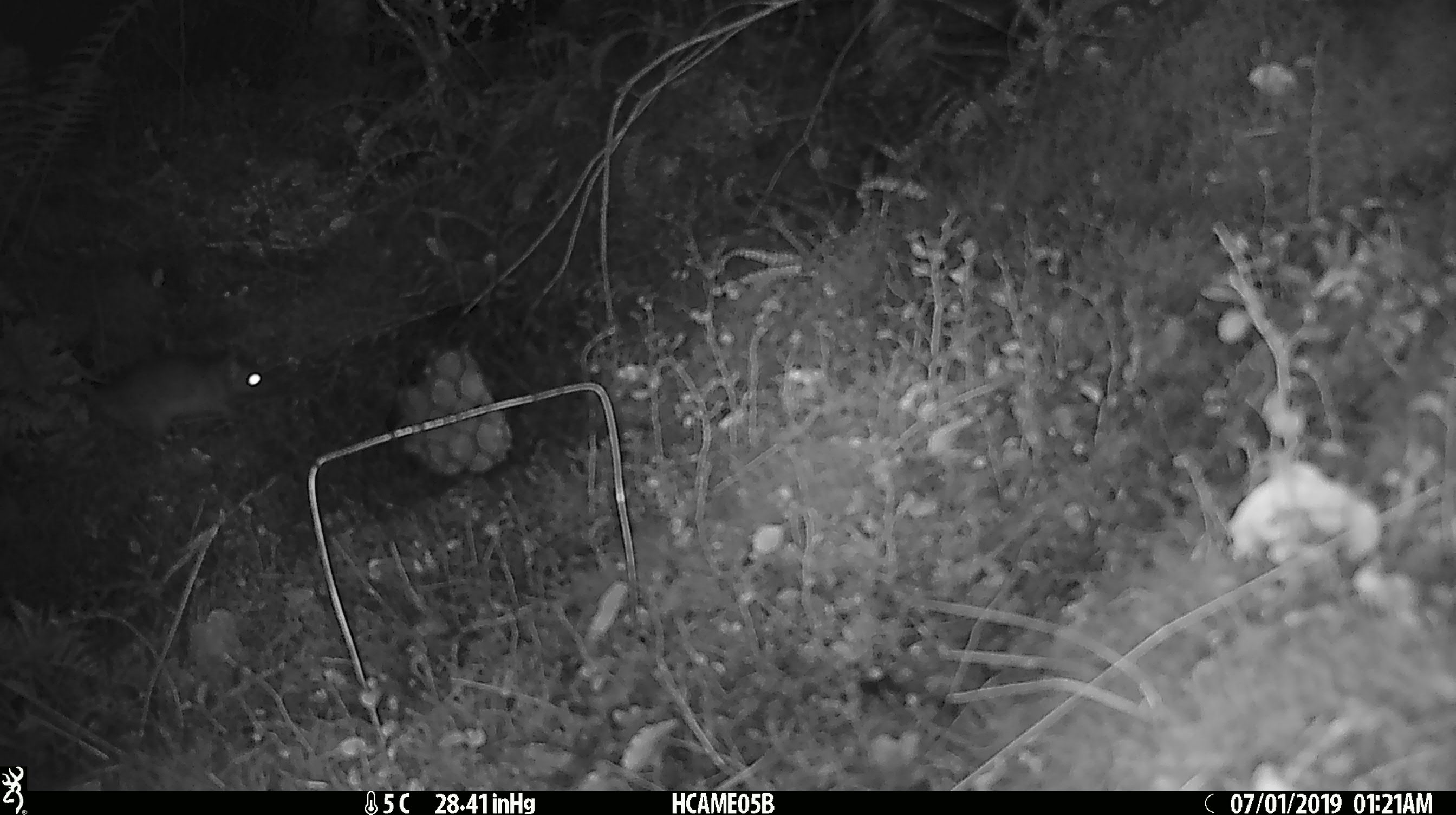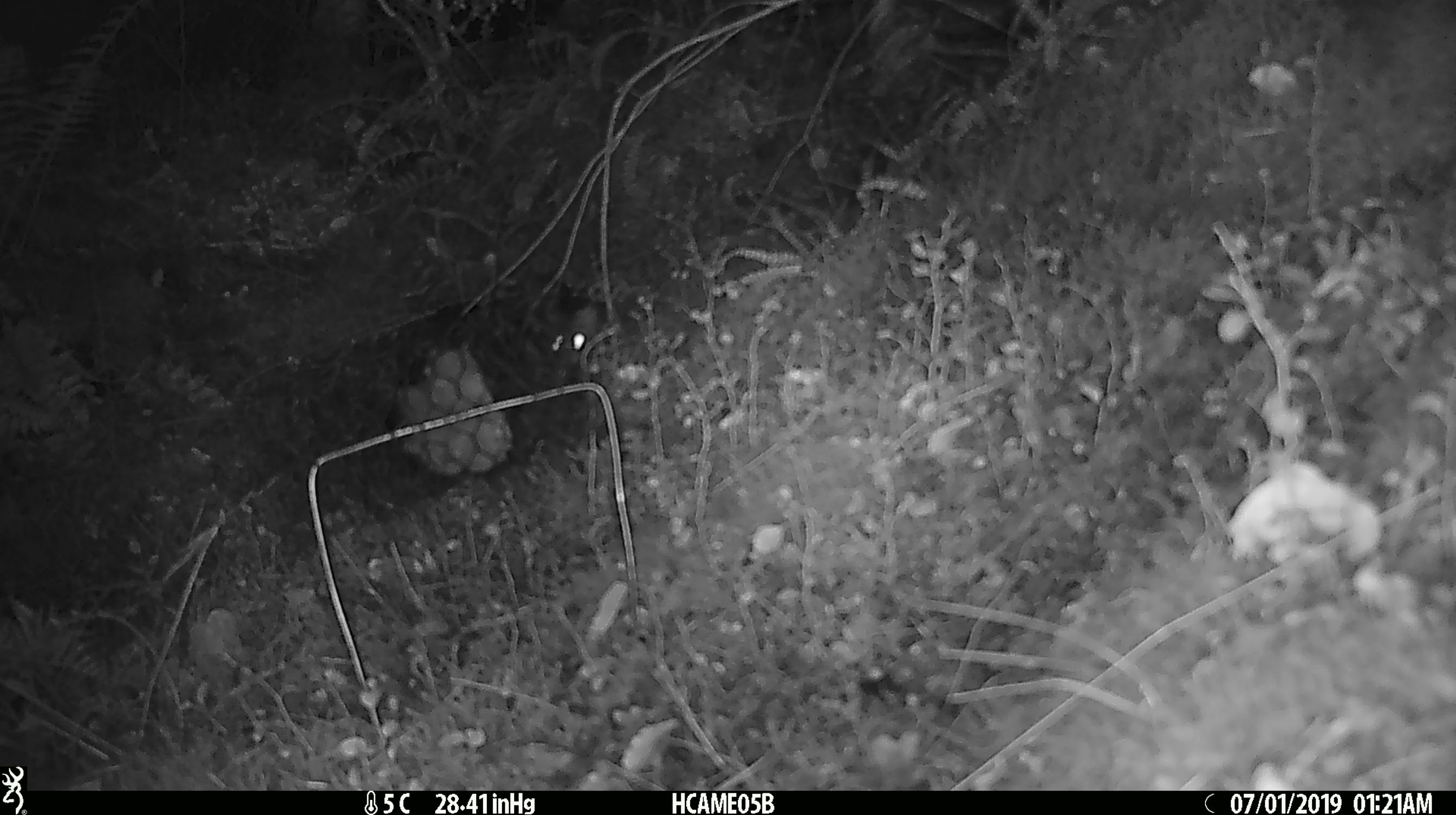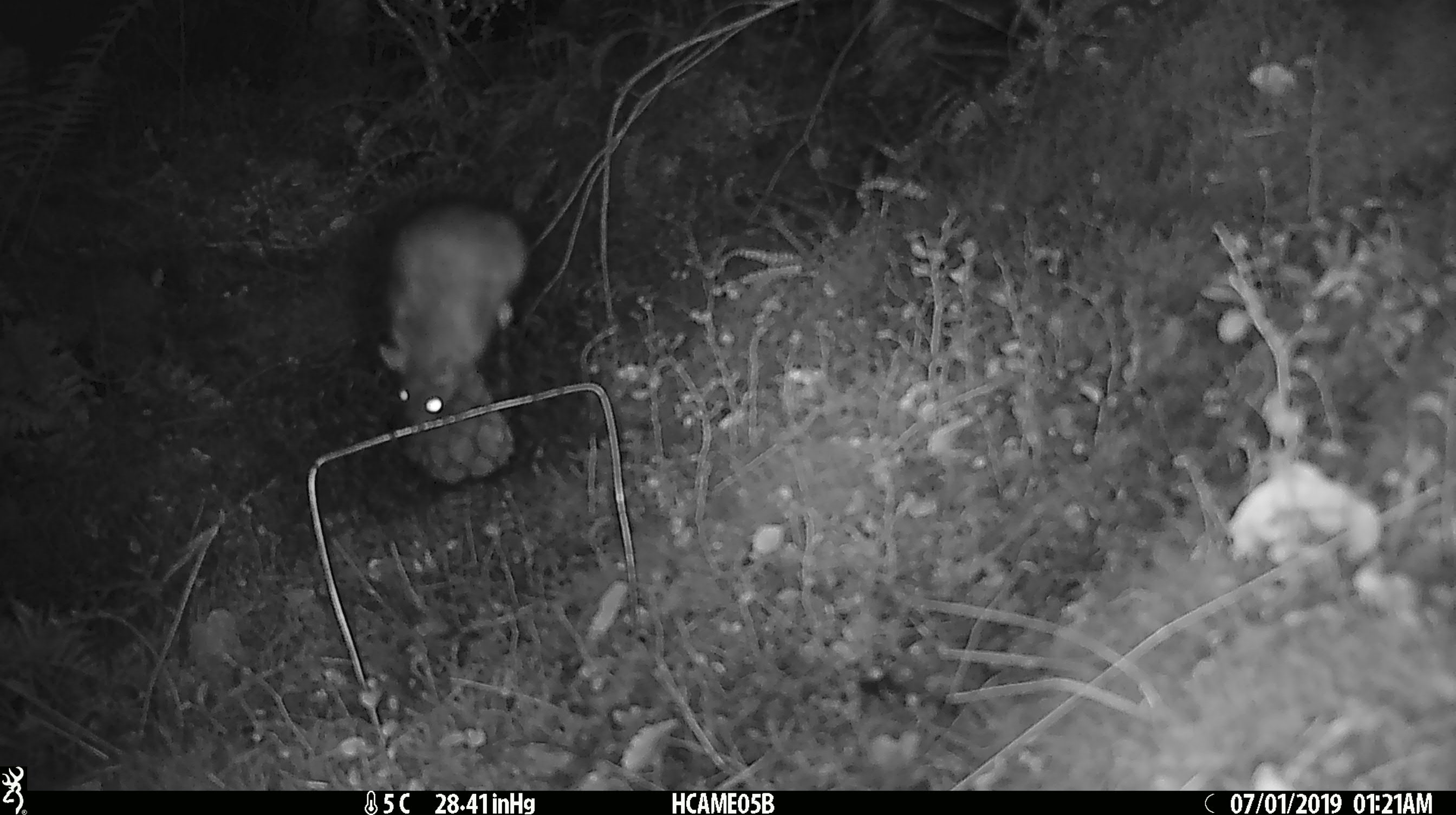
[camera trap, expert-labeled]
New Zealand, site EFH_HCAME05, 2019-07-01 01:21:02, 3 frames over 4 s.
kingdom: Animalia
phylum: Chordata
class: Mammalia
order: Rodentia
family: Muridae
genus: Mus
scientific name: Mus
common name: mouse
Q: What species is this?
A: Mouse (Mus).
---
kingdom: Animalia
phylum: Chordata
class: Mammalia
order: Rodentia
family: Muridae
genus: Rattus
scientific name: Rattus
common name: rat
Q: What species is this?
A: Rat (Rattus).